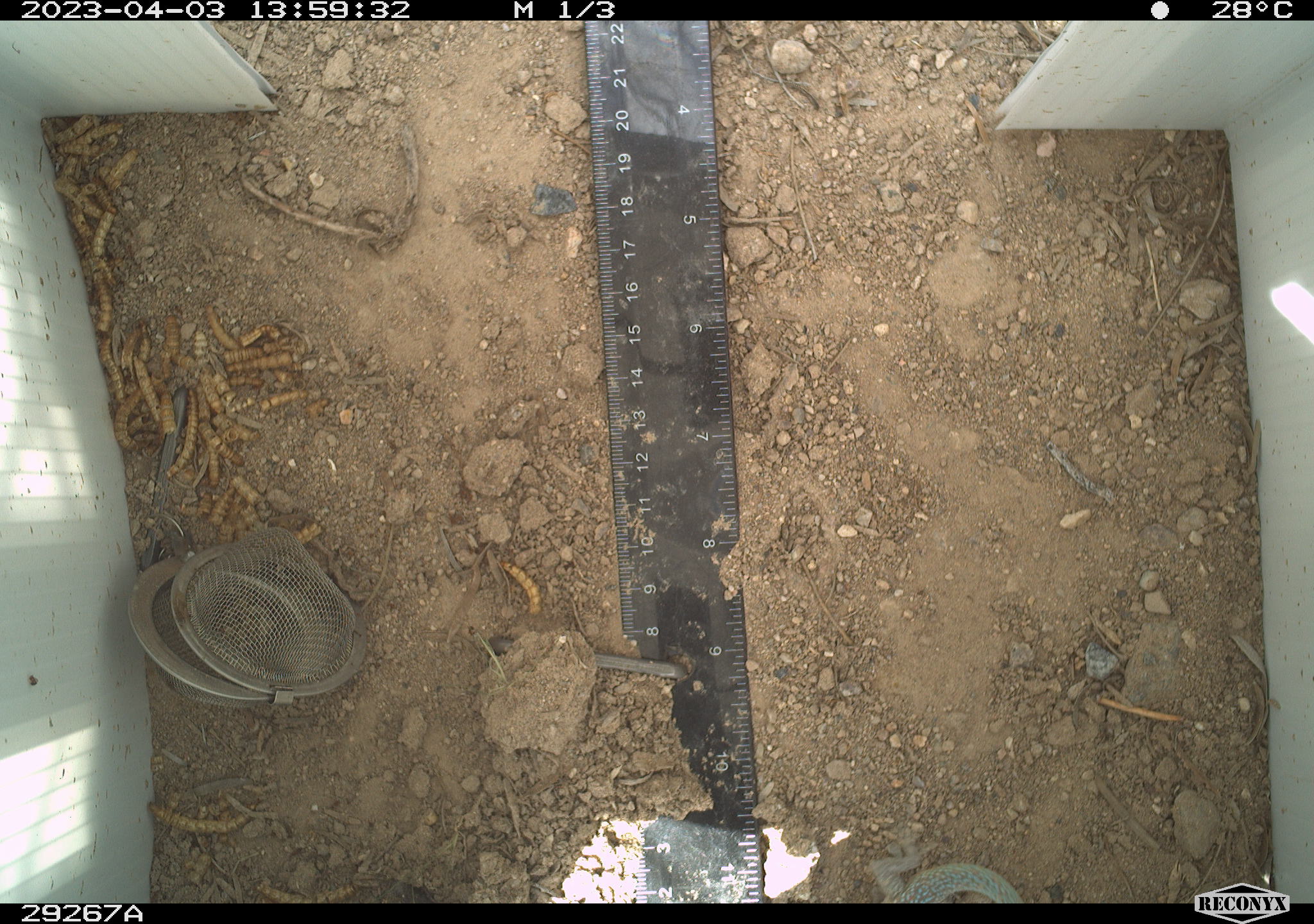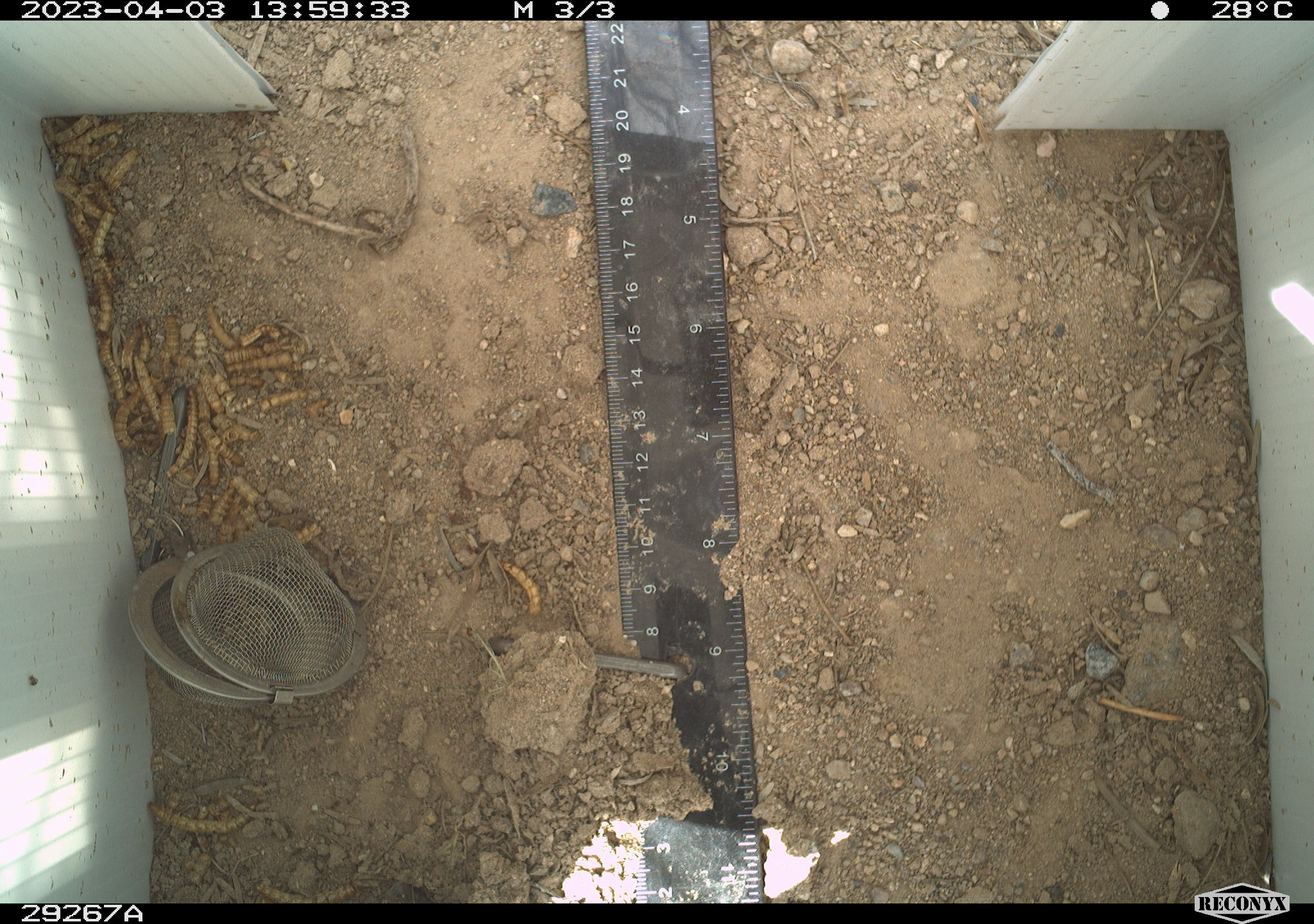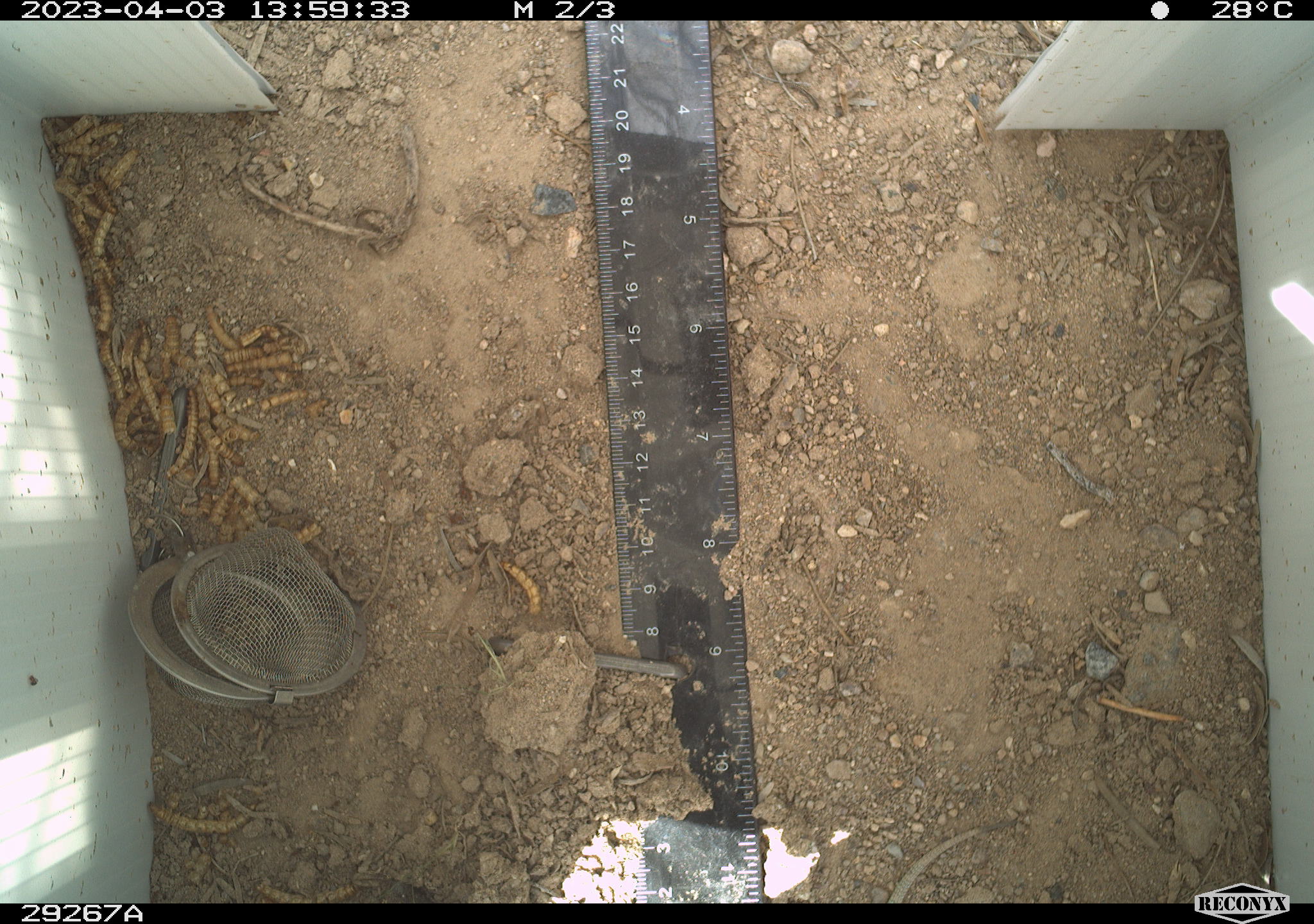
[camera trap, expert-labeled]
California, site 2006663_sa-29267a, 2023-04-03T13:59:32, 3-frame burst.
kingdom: Animalia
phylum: Chordata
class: Reptilia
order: Squamata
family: Phrynosomatidae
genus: Uta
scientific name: Uta stansburiana elegans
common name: western side-blotched lizard